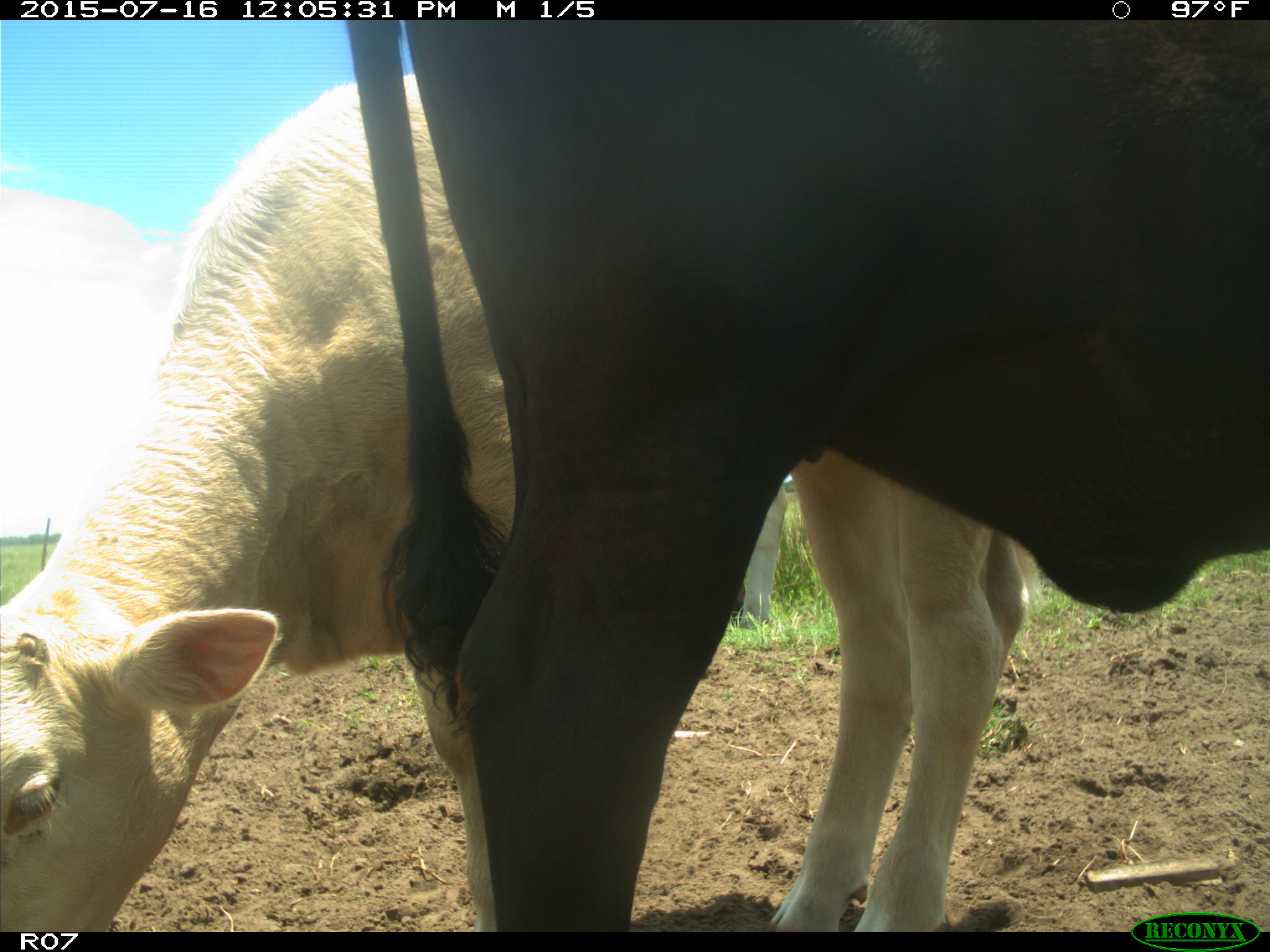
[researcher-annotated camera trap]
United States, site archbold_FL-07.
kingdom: Animalia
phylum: Chordata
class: Mammalia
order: Artiodactyla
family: Bovidae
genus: Bos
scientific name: Bos taurus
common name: domestic cow